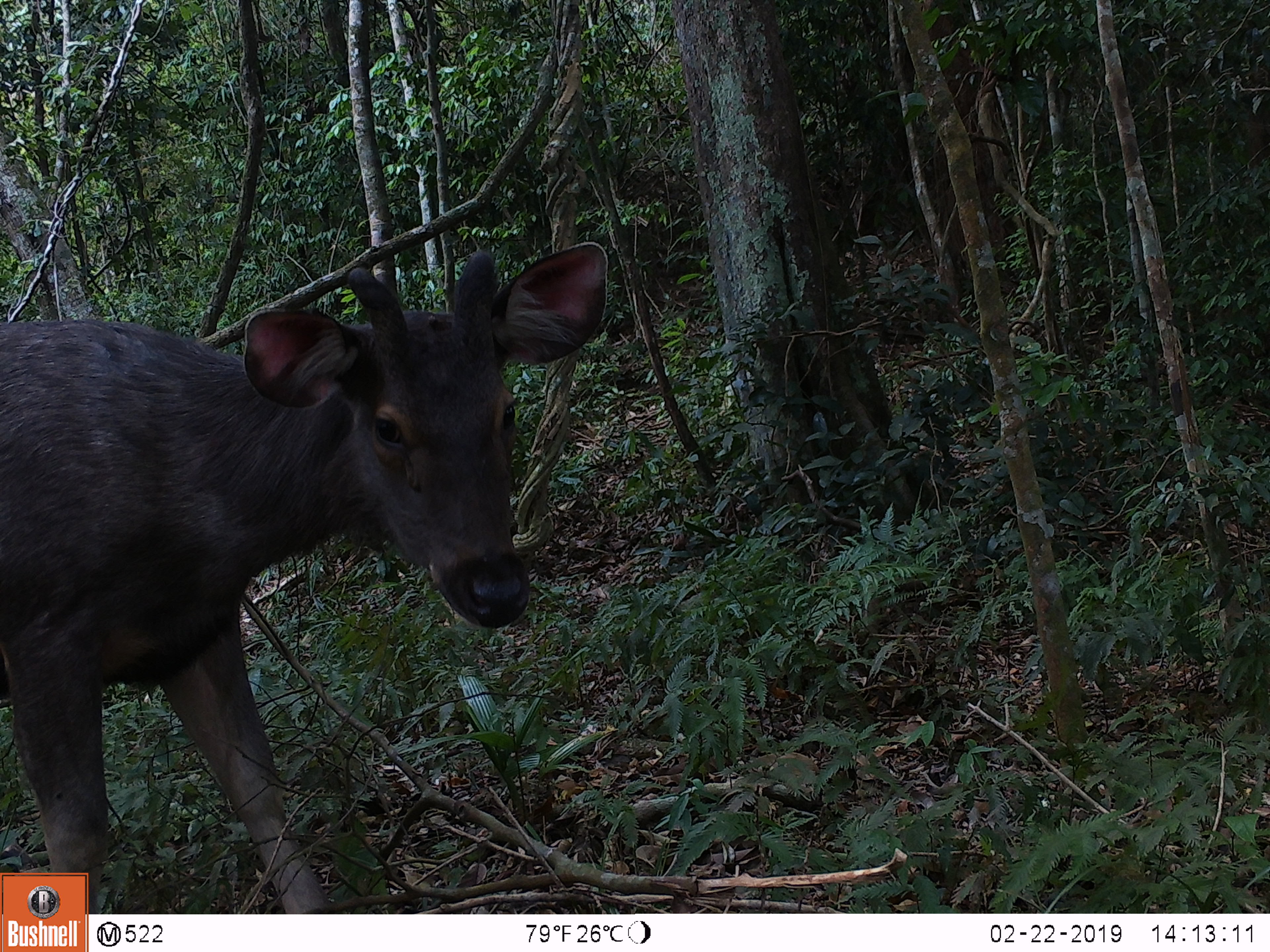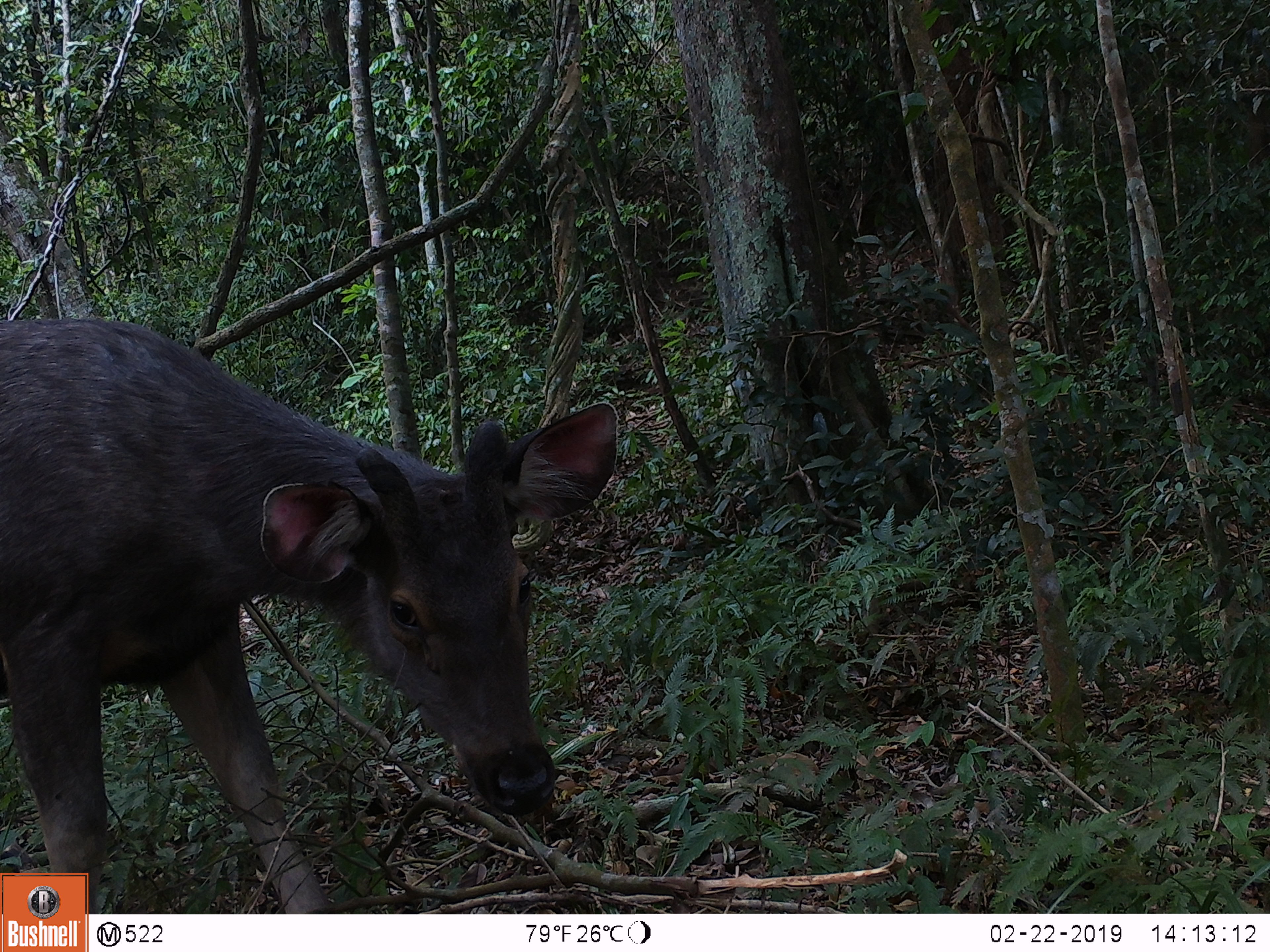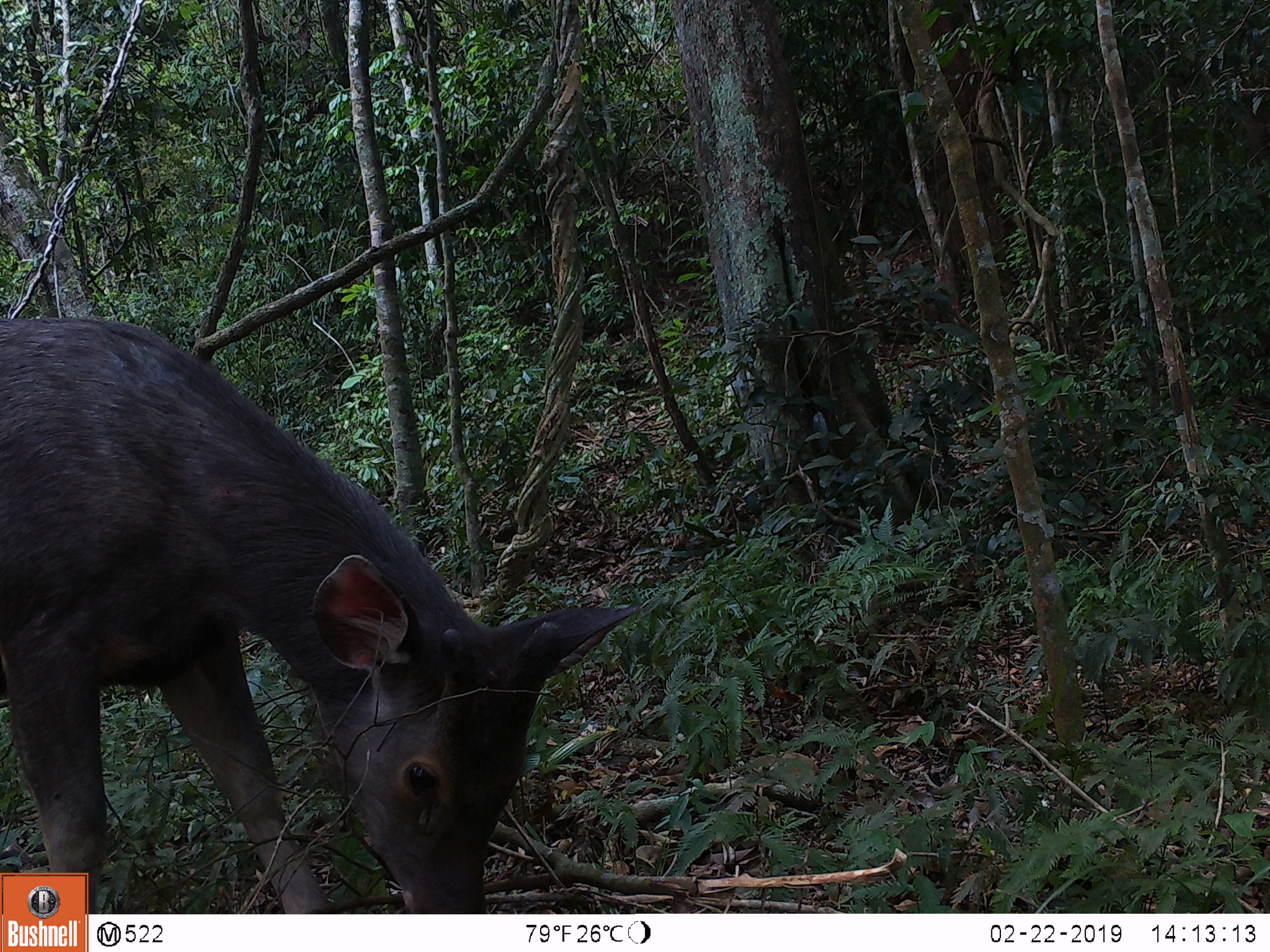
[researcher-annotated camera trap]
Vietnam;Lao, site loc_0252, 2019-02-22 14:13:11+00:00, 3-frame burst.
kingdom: Animalia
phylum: Chordata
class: Mammalia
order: Artiodactyla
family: Cervidae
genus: Rusa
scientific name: Rusa unicolor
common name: sambar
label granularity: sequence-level